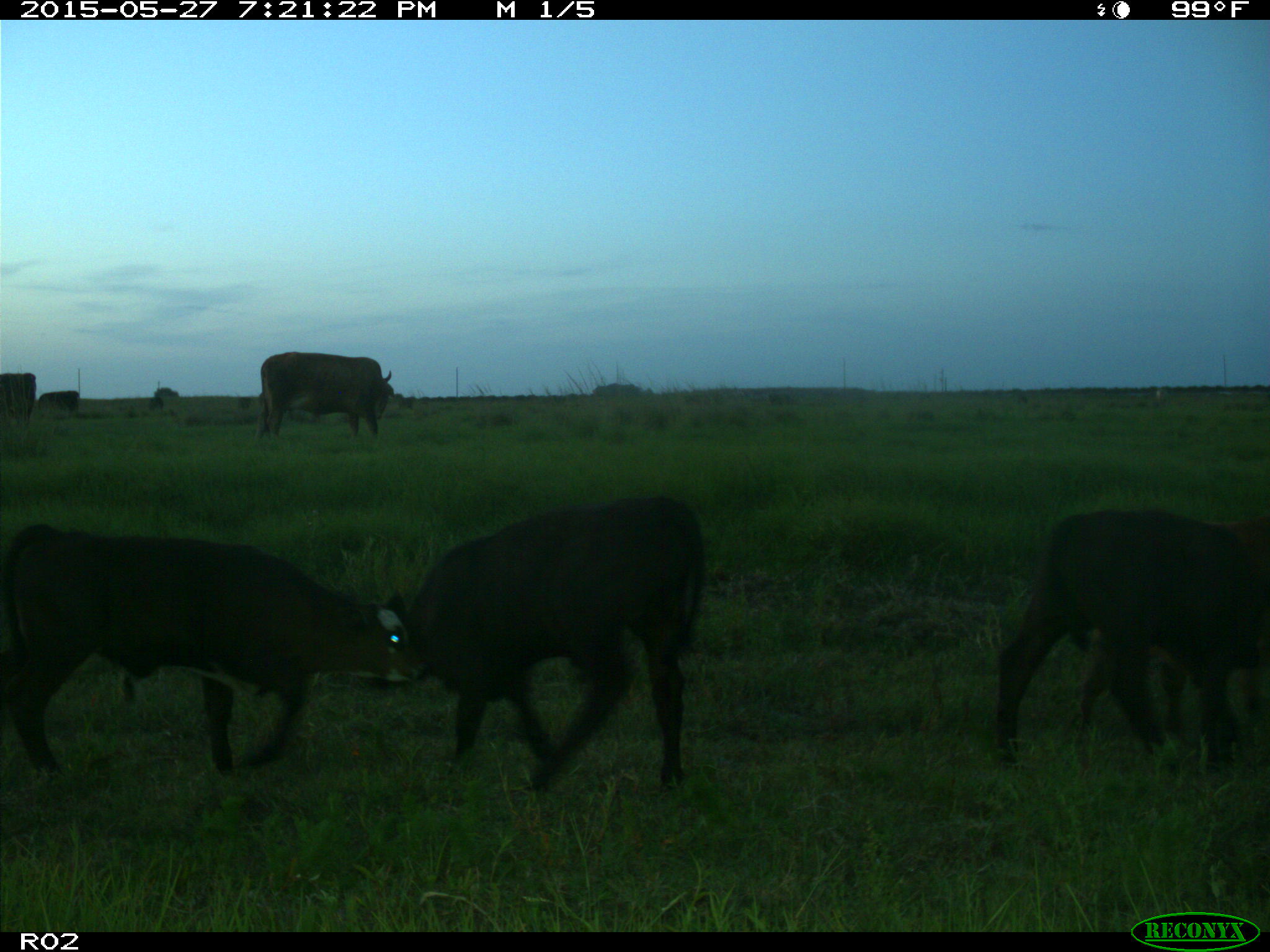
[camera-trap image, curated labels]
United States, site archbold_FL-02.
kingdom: Animalia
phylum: Chordata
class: Mammalia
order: Artiodactyla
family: Bovidae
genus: Bos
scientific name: Bos taurus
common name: domestic cow